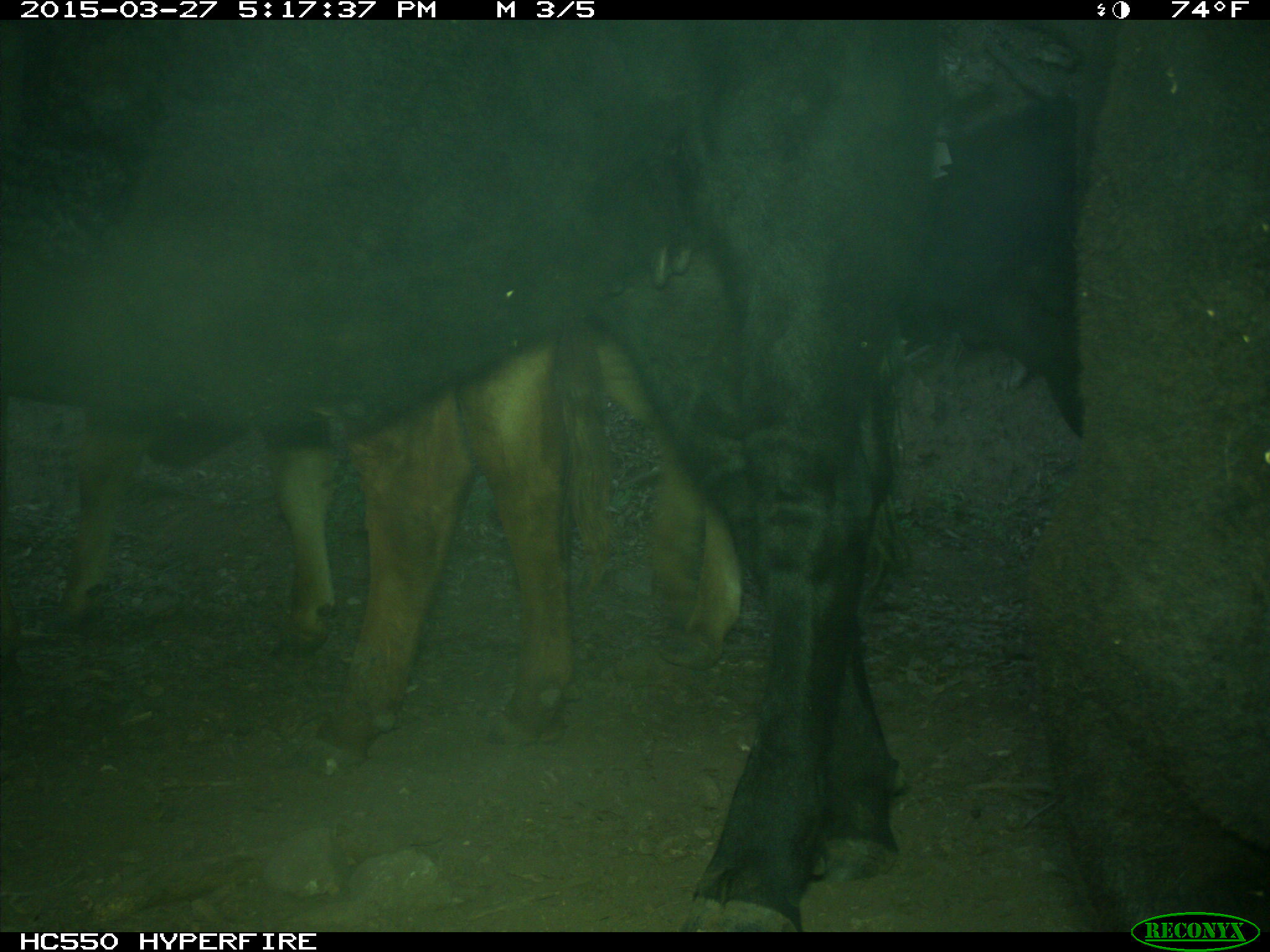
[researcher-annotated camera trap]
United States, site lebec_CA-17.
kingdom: Animalia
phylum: Chordata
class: Mammalia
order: Artiodactyla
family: Bovidae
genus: Bos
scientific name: Bos taurus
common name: domestic cow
Bos taurus (domestic cow).